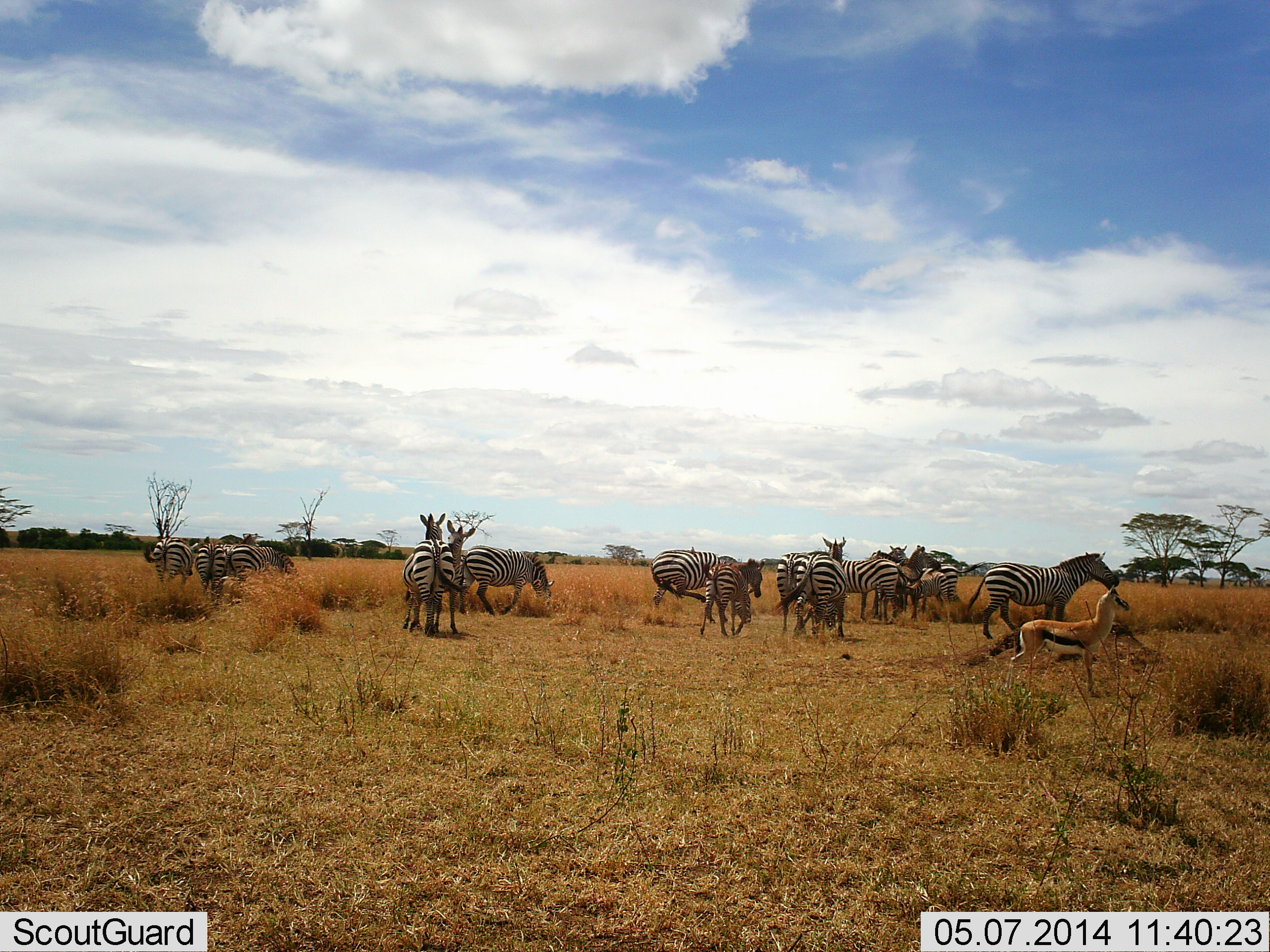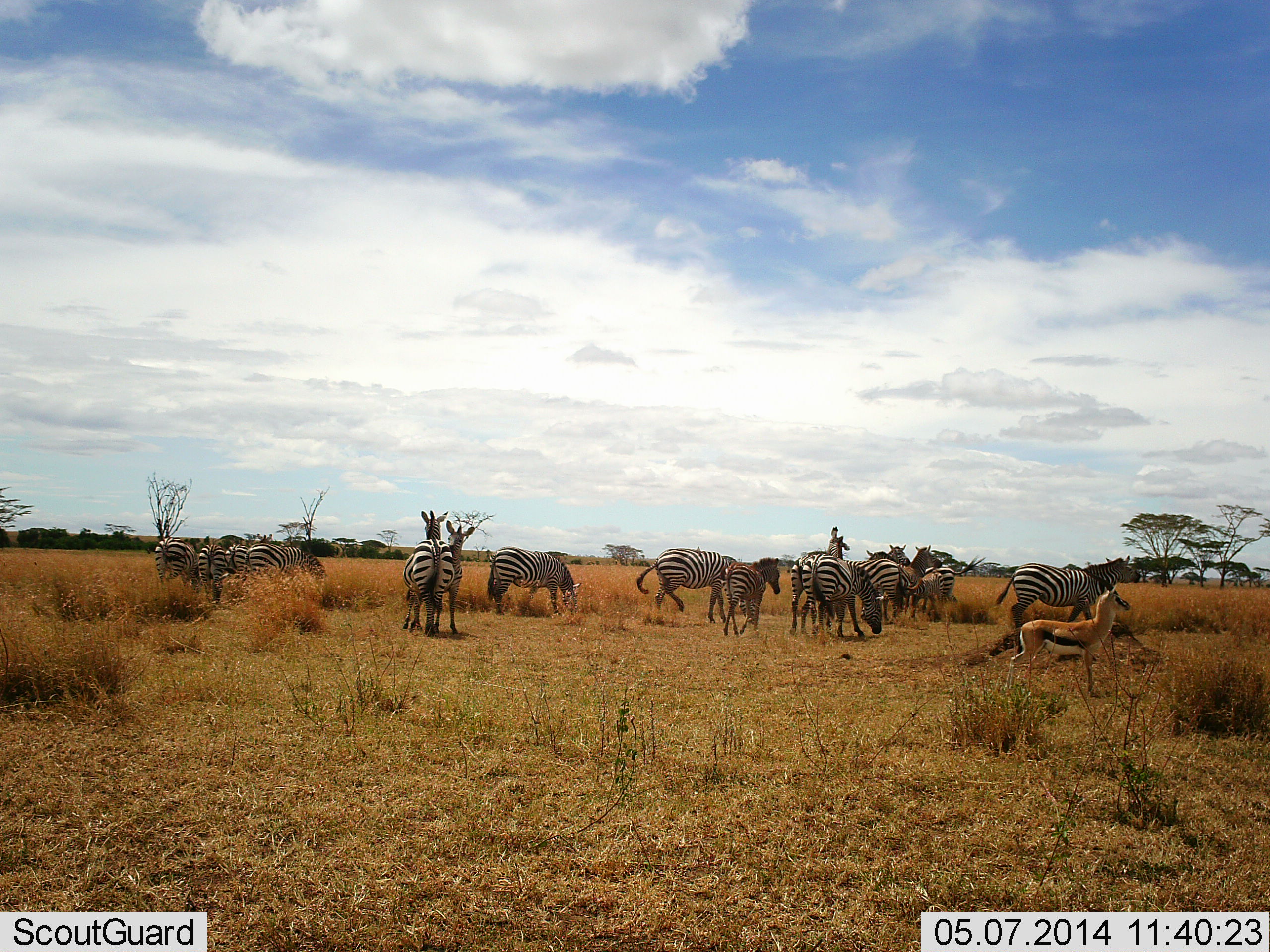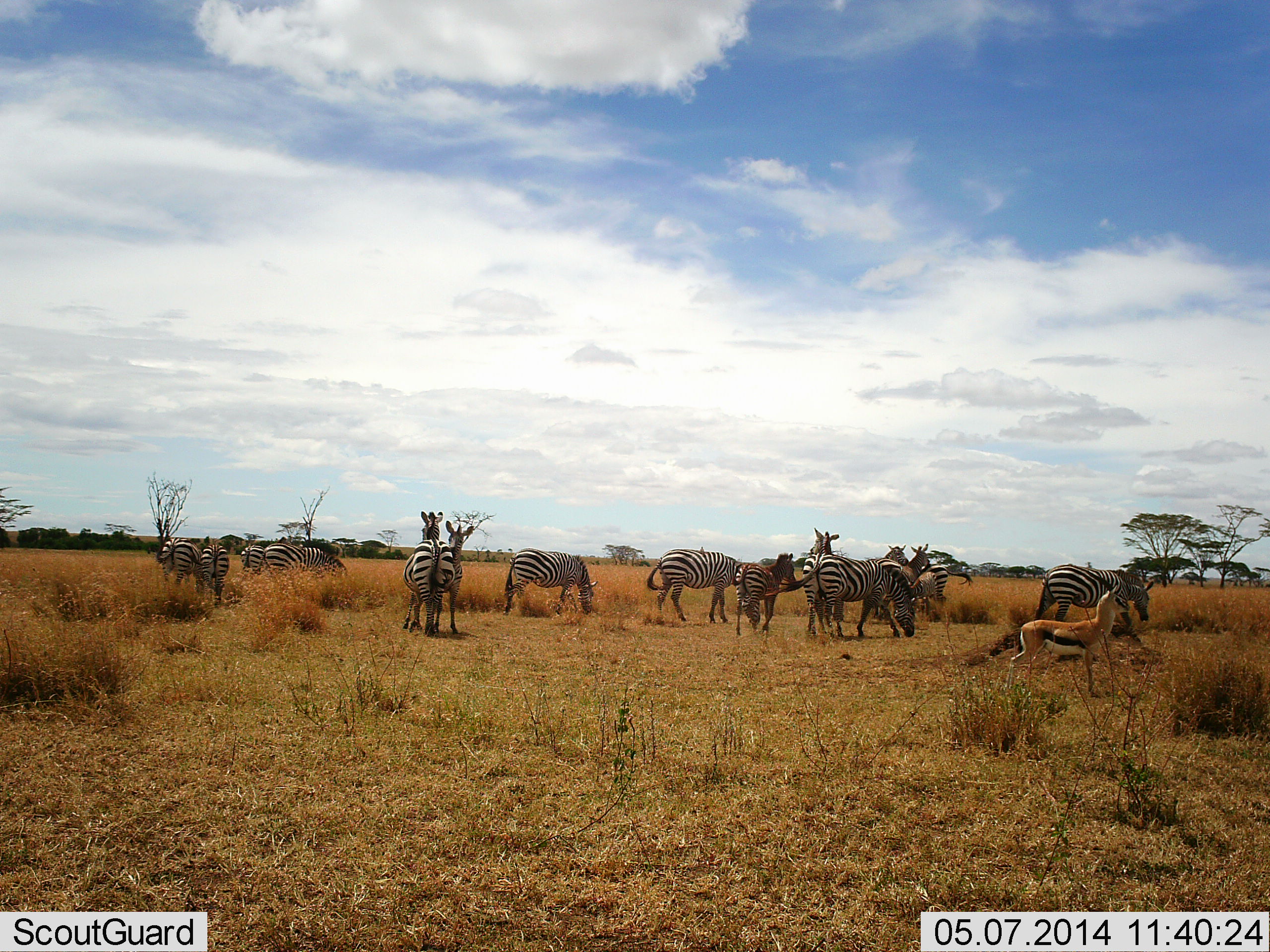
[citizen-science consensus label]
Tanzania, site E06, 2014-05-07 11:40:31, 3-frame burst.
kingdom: Animalia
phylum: Chordata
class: Mammalia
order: Artiodactyla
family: Bovidae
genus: Eudorcas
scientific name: Eudorcas thomsonii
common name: thomson's gazelle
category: gazellethomsons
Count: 1.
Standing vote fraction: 100%.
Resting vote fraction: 0%.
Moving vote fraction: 0%.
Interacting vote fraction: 0%.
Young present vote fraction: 0%.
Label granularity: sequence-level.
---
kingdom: Animalia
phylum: Chordata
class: Mammalia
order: Perissodactyla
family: Equidae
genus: Equus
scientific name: Equus quagga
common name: plains zebra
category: zebra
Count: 11-50.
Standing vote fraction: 75%.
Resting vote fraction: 0%.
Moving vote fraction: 50%.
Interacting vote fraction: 25%.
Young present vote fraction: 17%.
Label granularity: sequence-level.